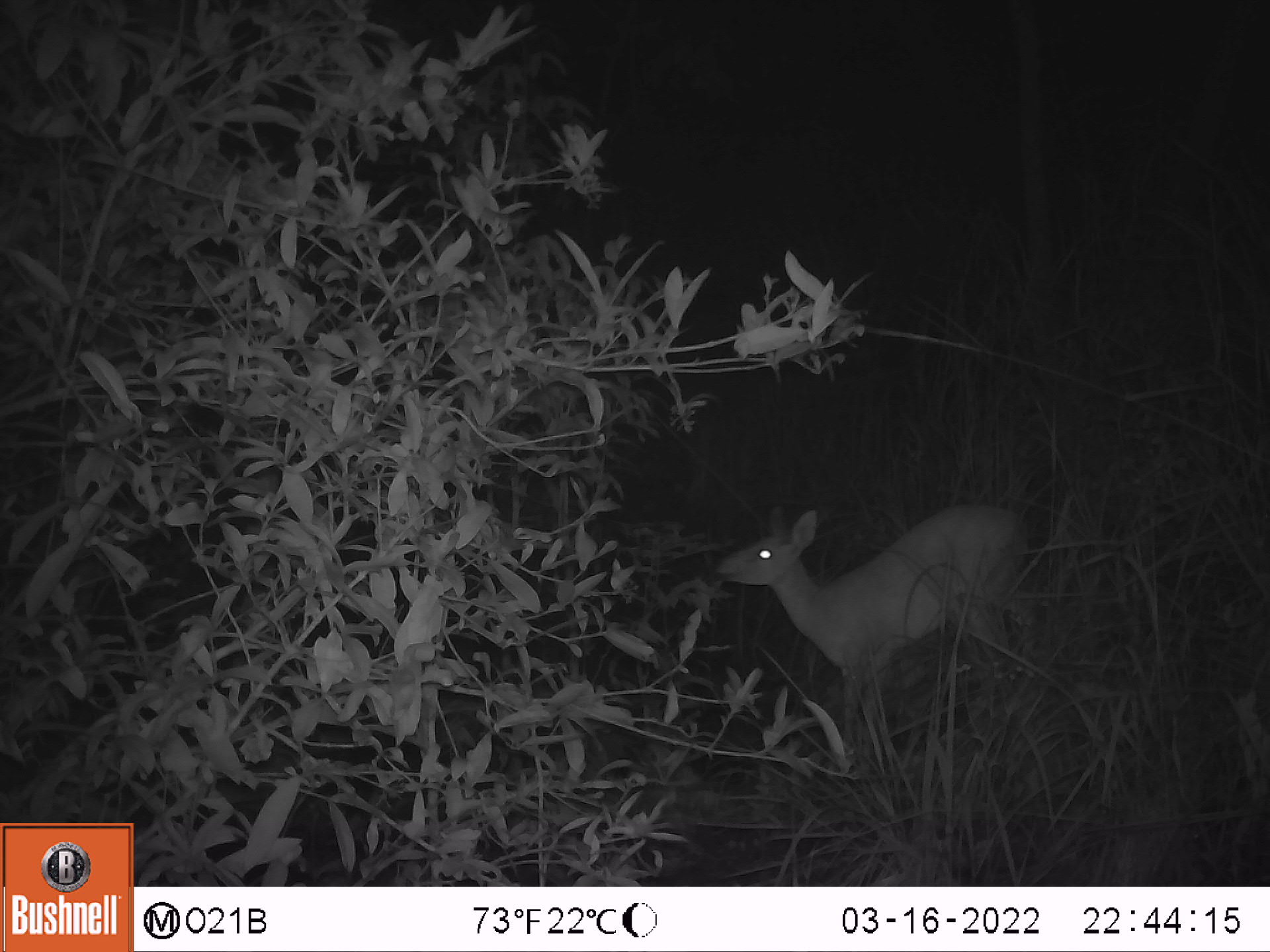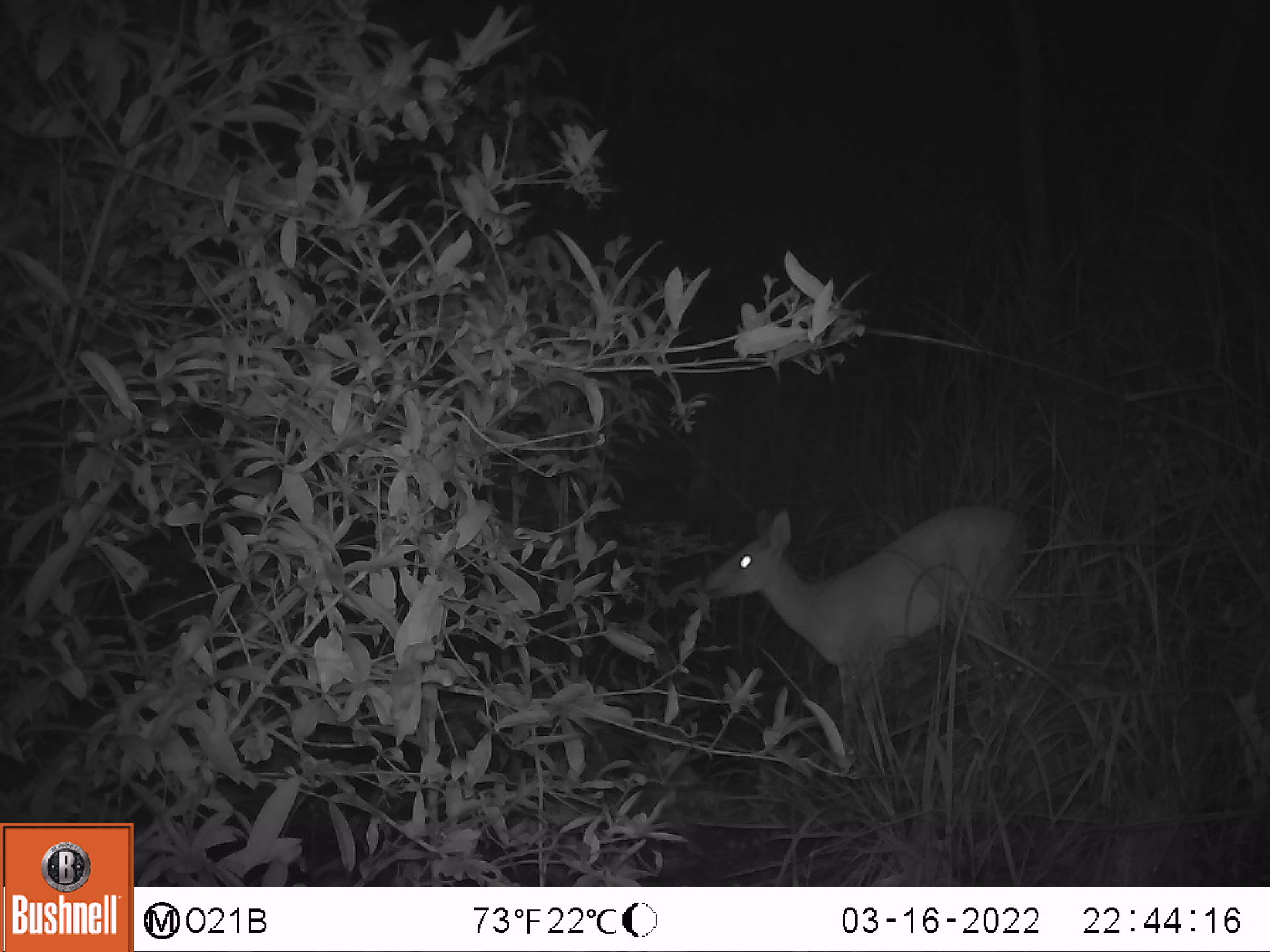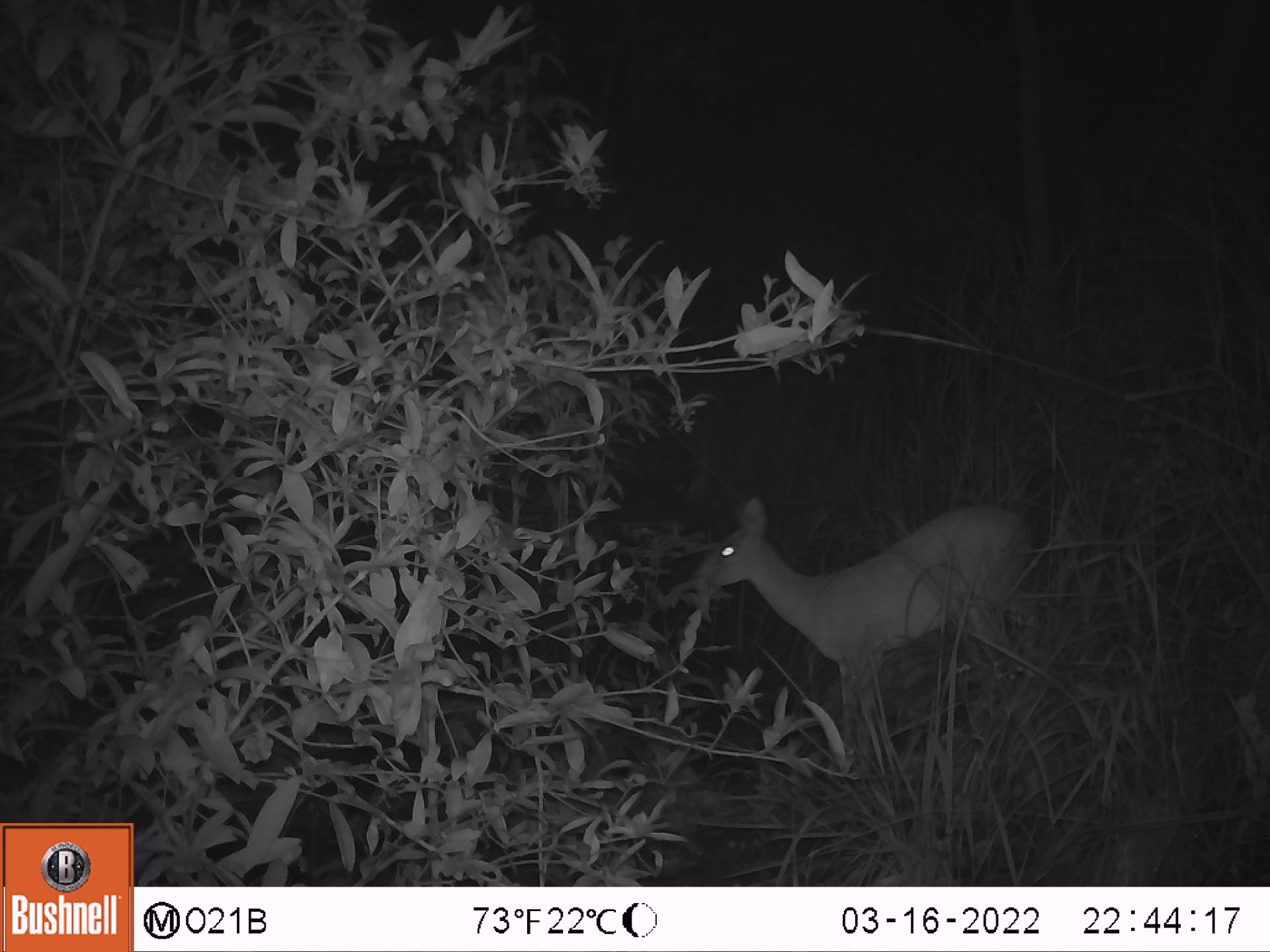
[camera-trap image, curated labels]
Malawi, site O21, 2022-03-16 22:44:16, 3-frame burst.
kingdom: Animalia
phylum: Chordata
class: Mammalia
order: Artiodactyla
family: Bovidae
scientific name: Antilopinae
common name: small antelope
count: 1